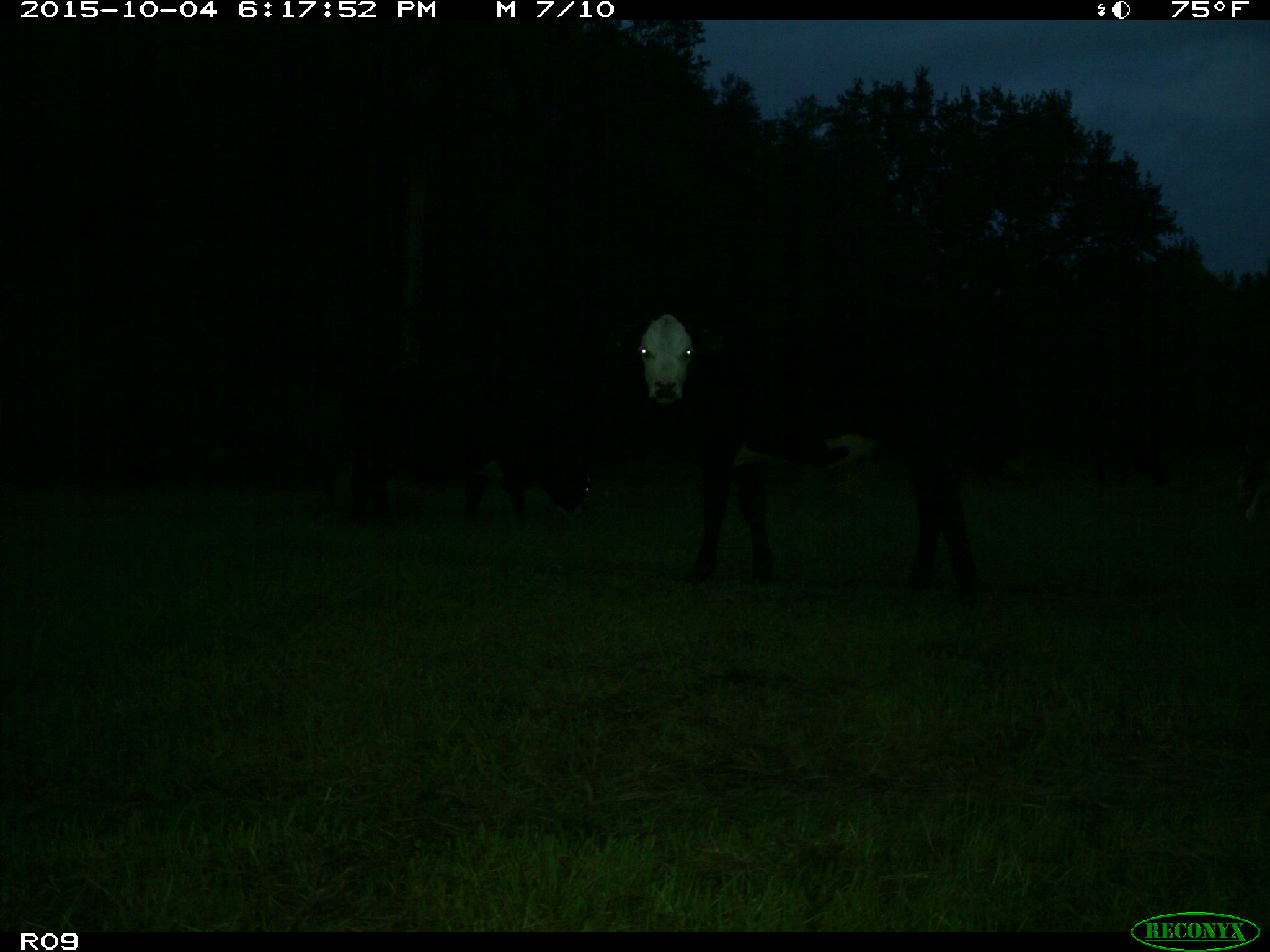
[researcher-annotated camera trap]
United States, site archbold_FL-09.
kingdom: Animalia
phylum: Chordata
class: Mammalia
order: Artiodactyla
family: Bovidae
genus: Bos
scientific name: Bos taurus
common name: domestic cow